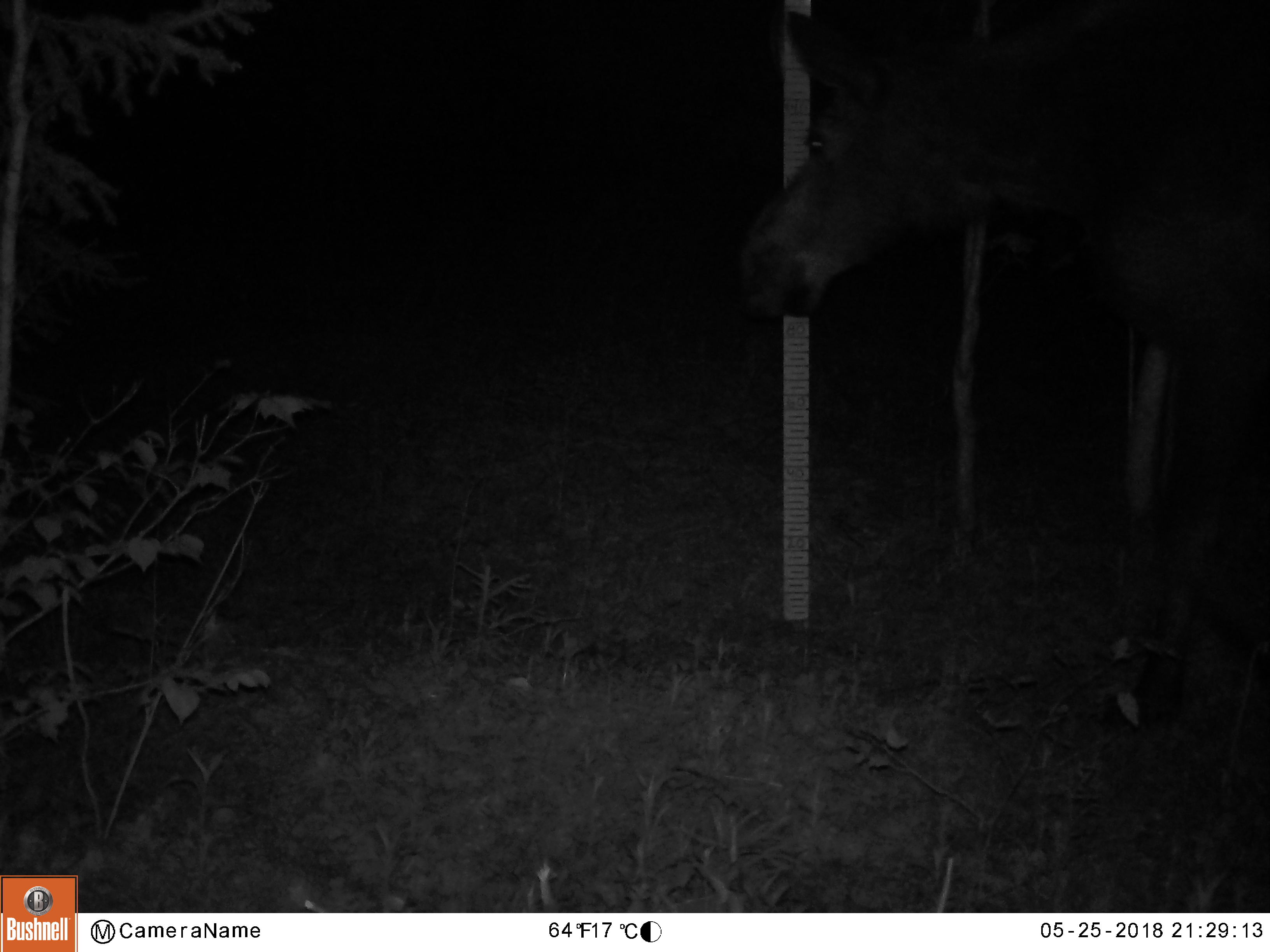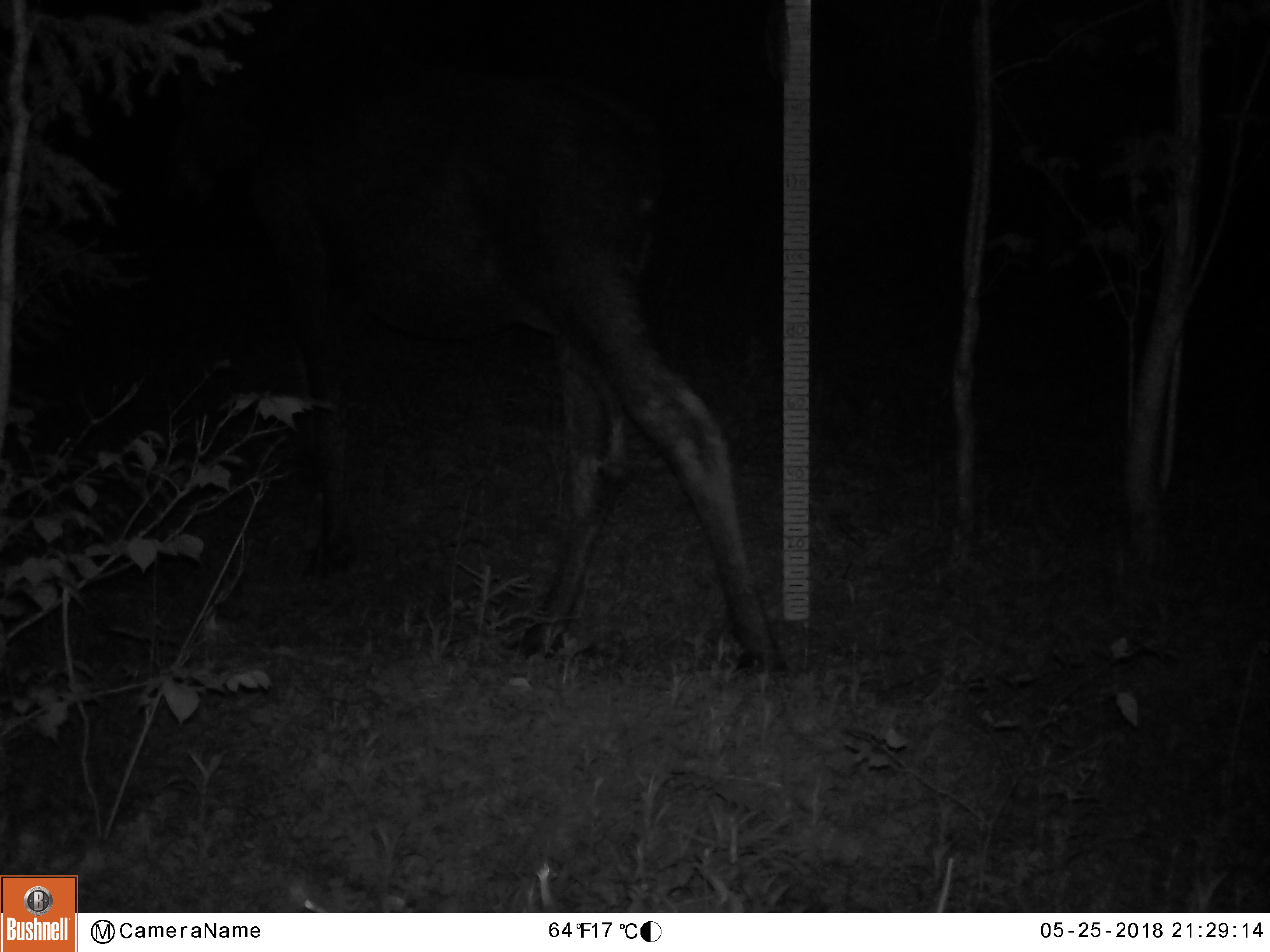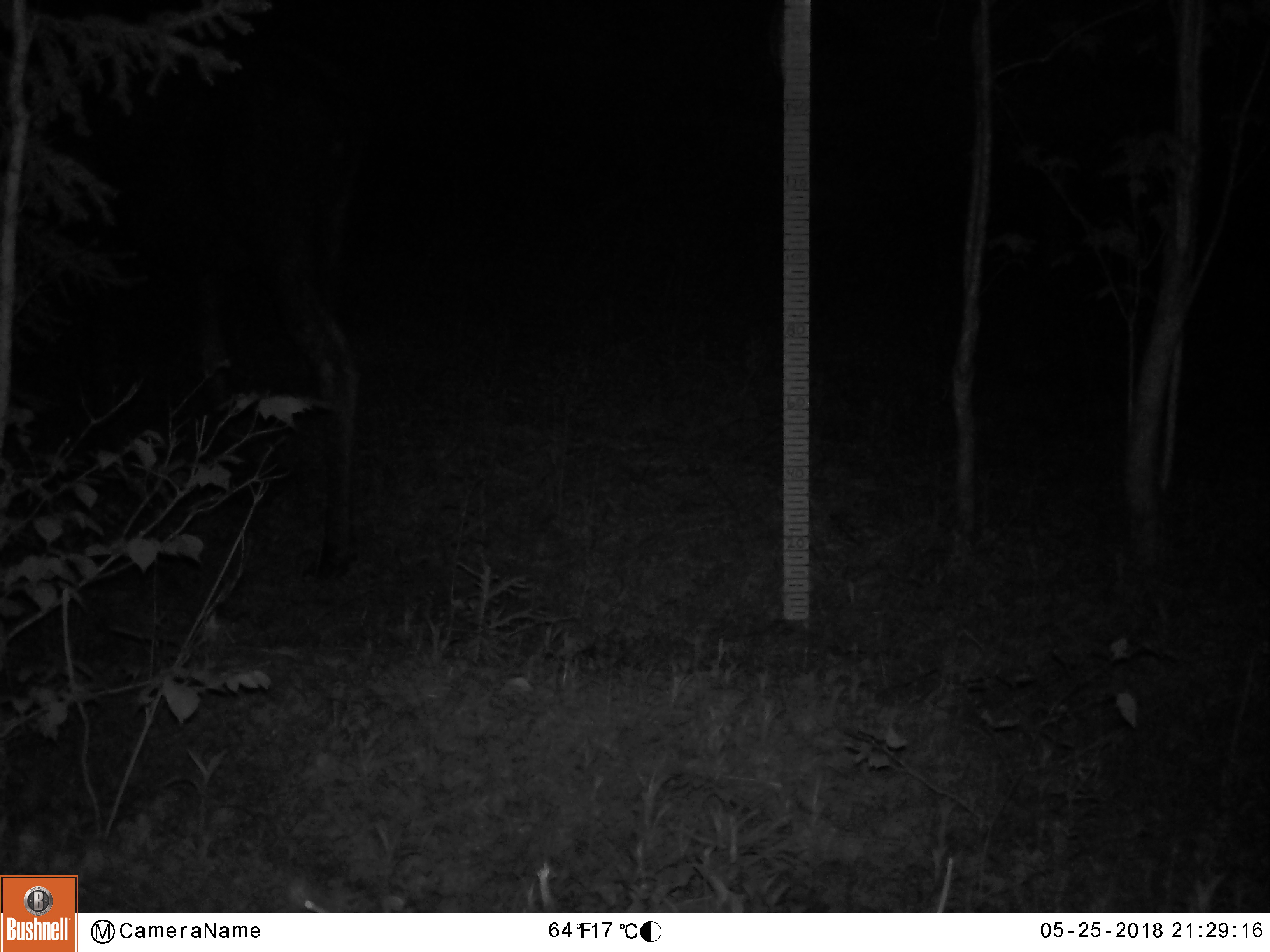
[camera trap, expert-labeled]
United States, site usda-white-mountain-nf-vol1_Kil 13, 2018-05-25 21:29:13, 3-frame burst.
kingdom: Animalia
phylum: Chordata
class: Mammalia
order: Artiodactyla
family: Cervidae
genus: Alces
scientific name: Alces alces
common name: moose